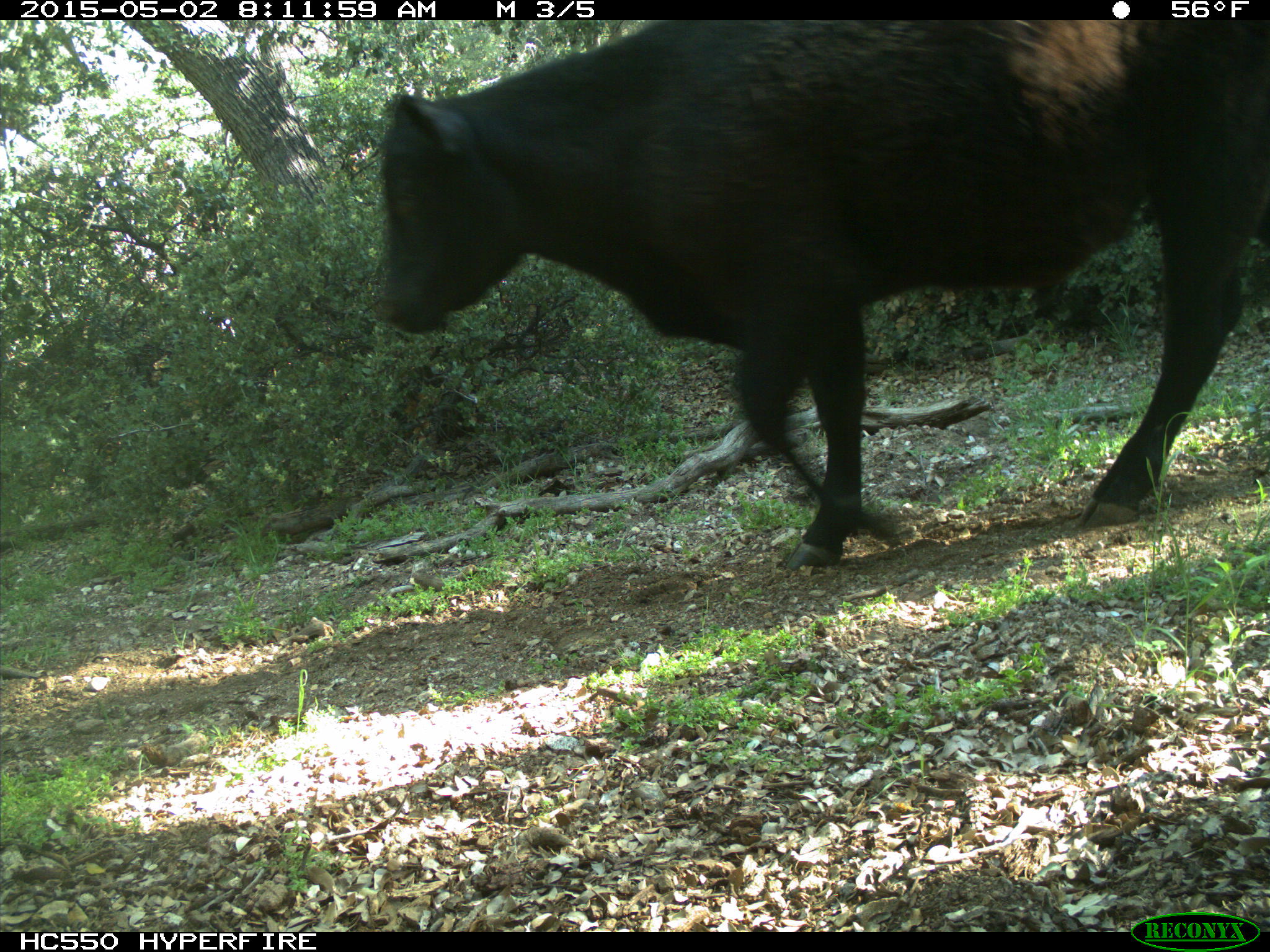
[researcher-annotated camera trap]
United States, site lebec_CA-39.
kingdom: Animalia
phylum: Chordata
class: Mammalia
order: Artiodactyla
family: Bovidae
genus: Bos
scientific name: Bos taurus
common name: domestic cow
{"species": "Bos taurus (domestic cow)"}